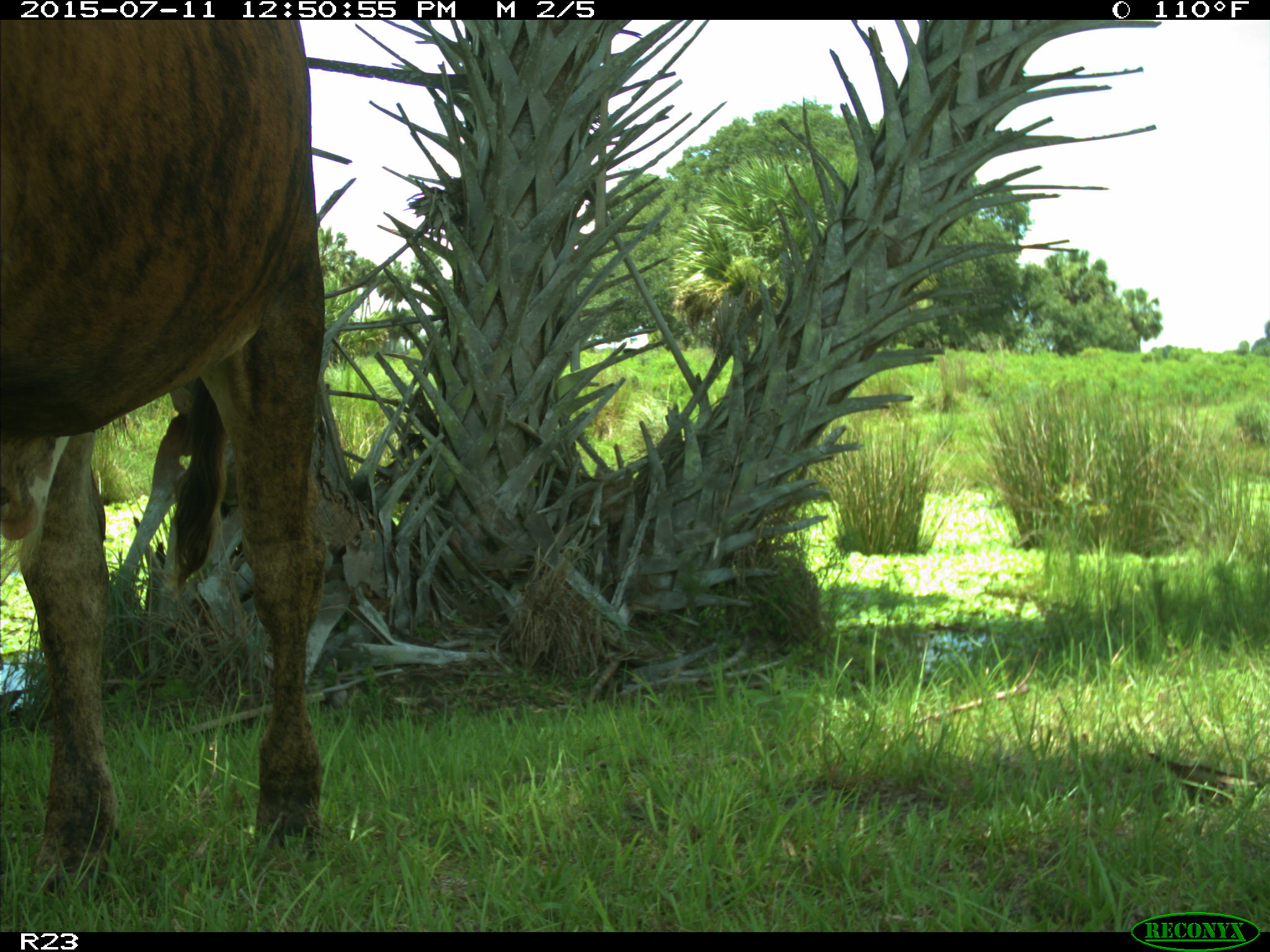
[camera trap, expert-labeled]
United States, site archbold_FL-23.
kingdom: Animalia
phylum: Chordata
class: Mammalia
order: Artiodactyla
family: Bovidae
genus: Bos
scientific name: Bos taurus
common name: domestic cow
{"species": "Bos taurus (domestic cow)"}